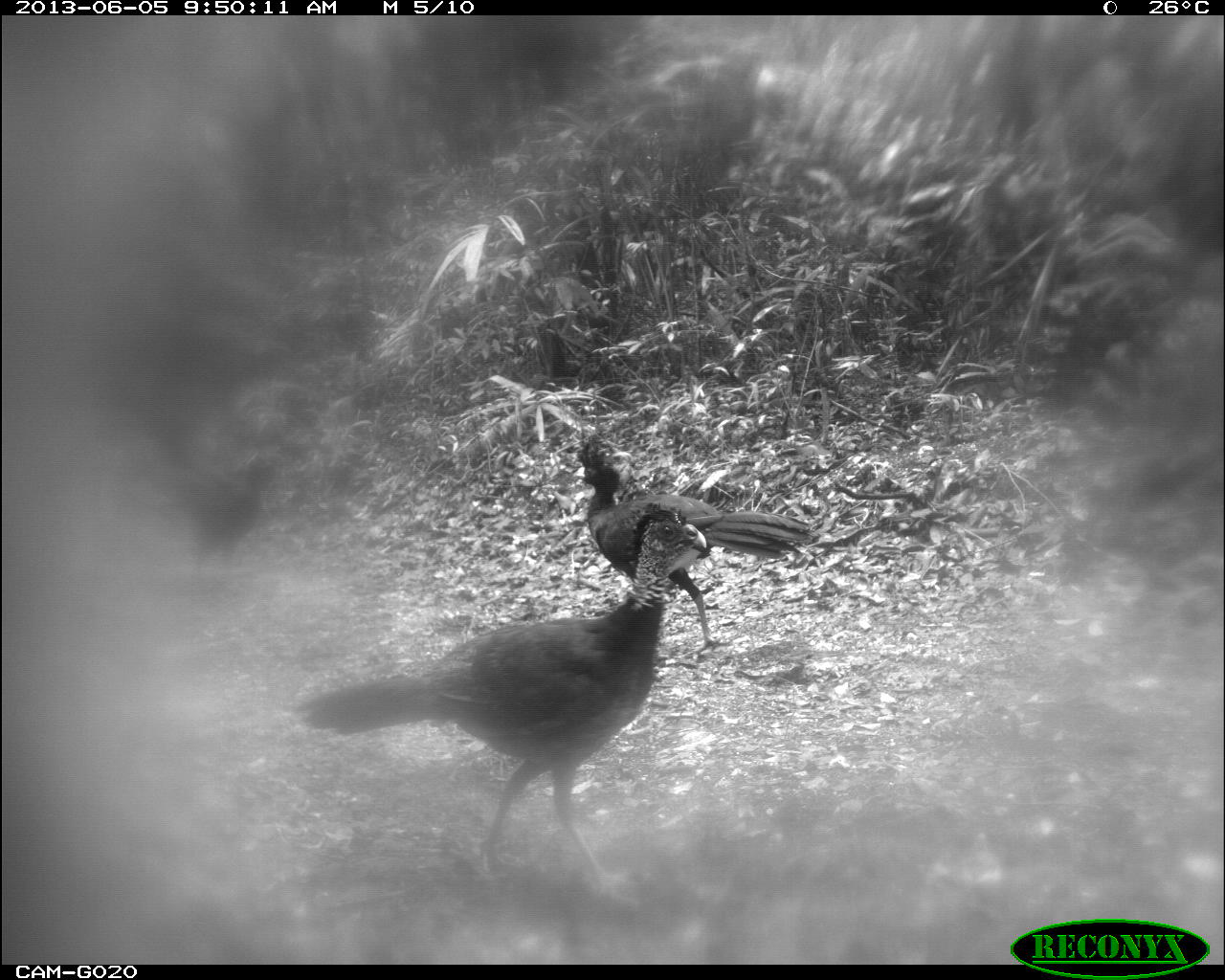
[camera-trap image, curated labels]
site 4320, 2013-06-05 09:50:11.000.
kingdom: Animalia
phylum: Chordata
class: Aves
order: Galliformes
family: Cracidae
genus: Crax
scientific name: Crax rubra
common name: great curassow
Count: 4.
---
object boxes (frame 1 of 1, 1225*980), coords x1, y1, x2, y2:
crax rubra: 290, 500, 708, 898; 571, 435, 824, 653; 176, 448, 278, 578